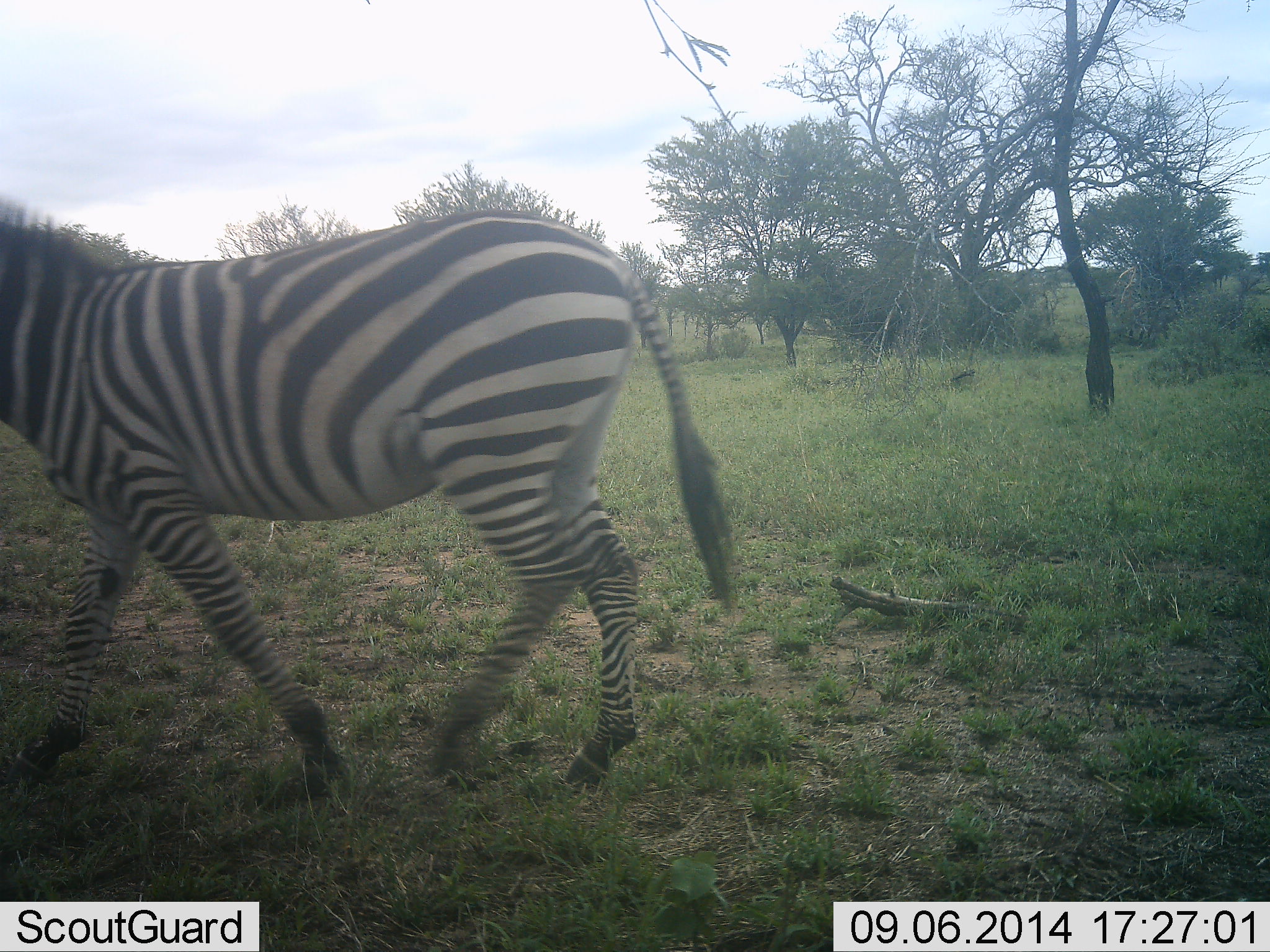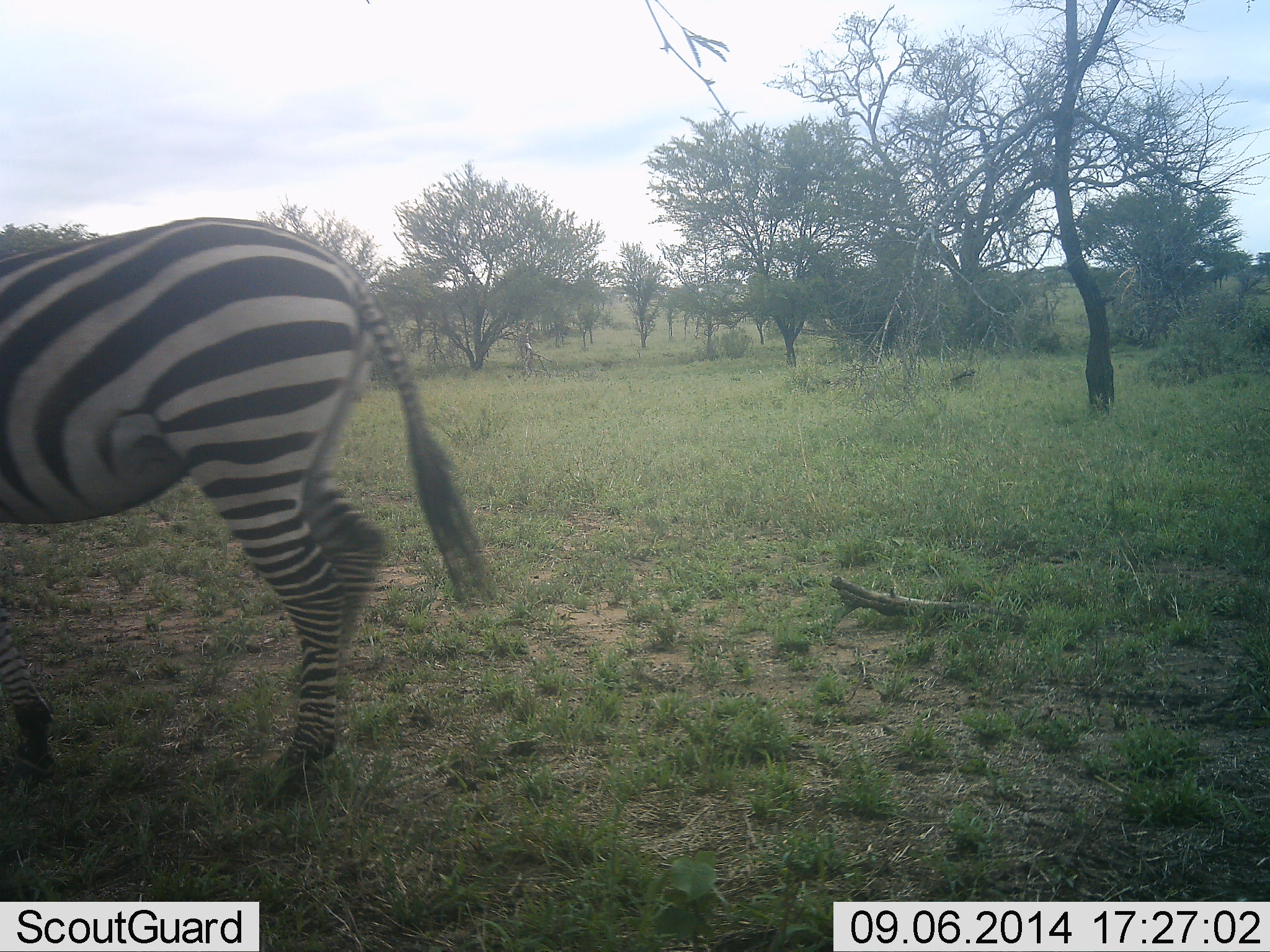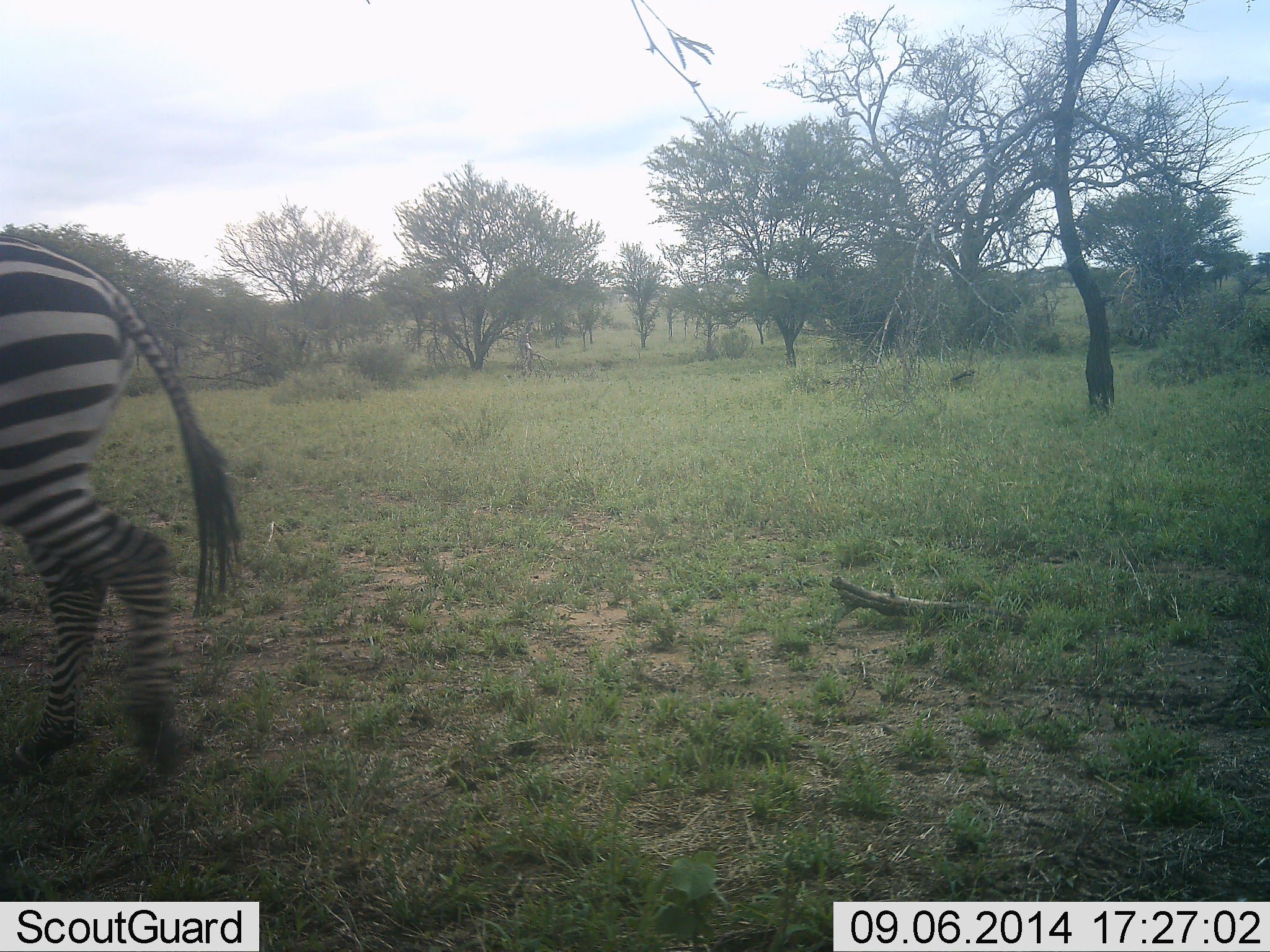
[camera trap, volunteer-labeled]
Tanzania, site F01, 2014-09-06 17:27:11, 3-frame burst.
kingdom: Animalia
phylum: Chordata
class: Mammalia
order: Perissodactyla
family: Equidae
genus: Equus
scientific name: Equus quagga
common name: plains zebra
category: zebra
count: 1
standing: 10%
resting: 0%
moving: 100%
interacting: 0%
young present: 0%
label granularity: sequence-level